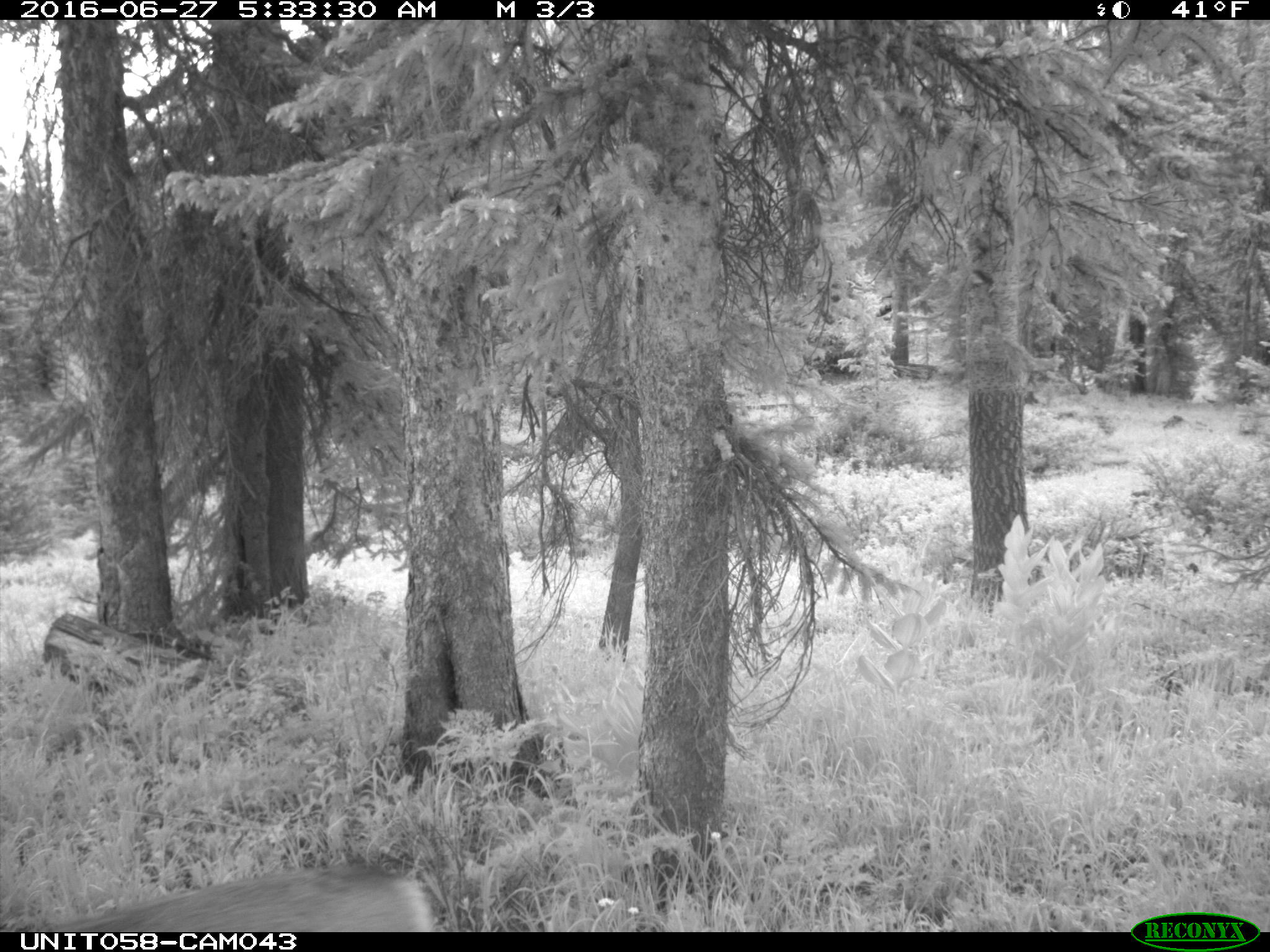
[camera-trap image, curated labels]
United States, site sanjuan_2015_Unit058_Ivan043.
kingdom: Animalia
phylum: Chordata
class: Mammalia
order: Artiodactyla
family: Cervidae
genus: Odocoileus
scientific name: Odocoileus hemionus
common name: mule deer